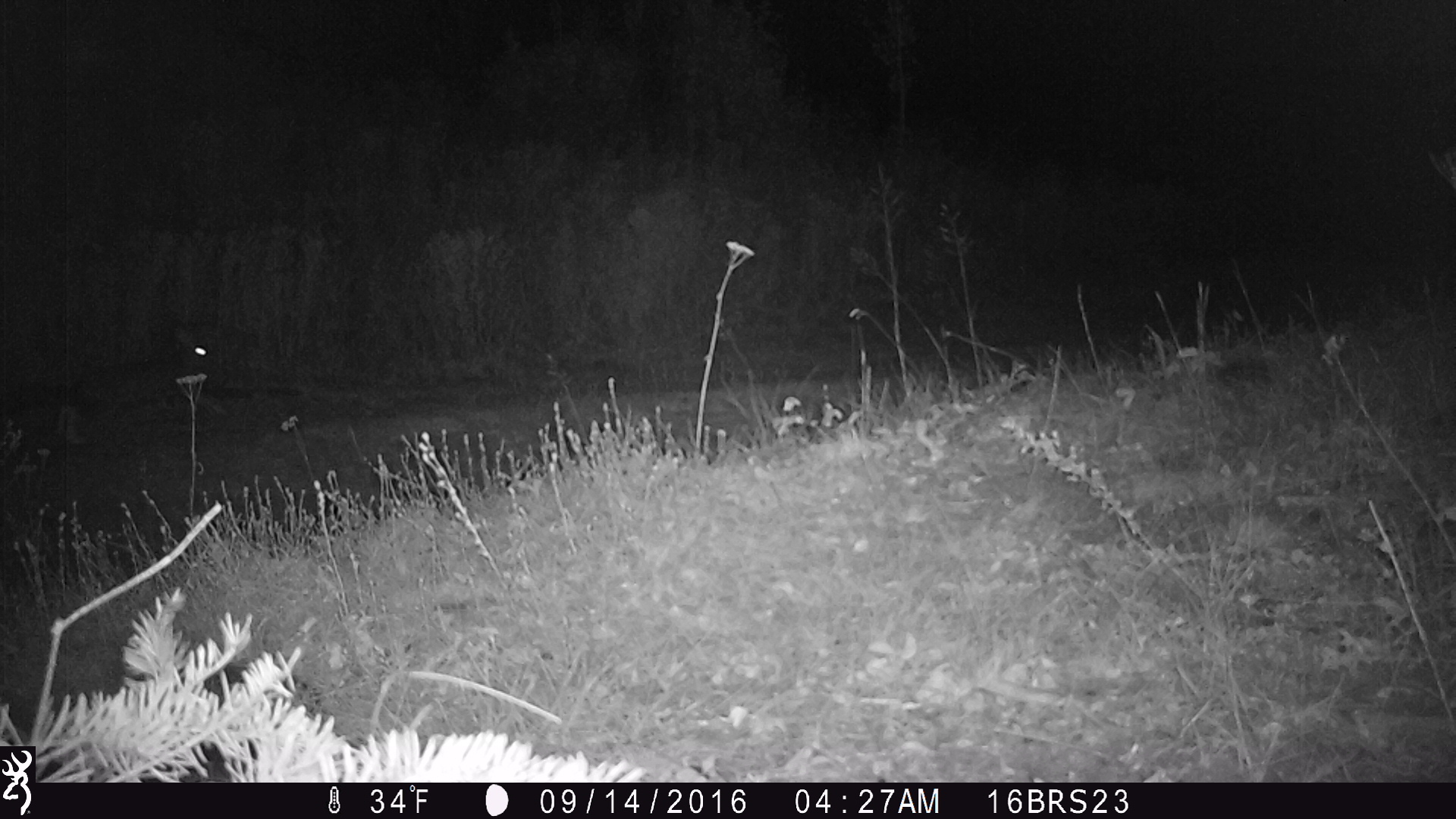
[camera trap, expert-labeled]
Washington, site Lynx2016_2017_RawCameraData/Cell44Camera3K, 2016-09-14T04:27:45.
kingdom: Animalia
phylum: Chordata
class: Mammalia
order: Lagomorpha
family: Leporidae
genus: Lepus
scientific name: Lepus americanus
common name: snowshoe hare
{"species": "Lepus americanus (snowshoe hare)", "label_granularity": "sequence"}